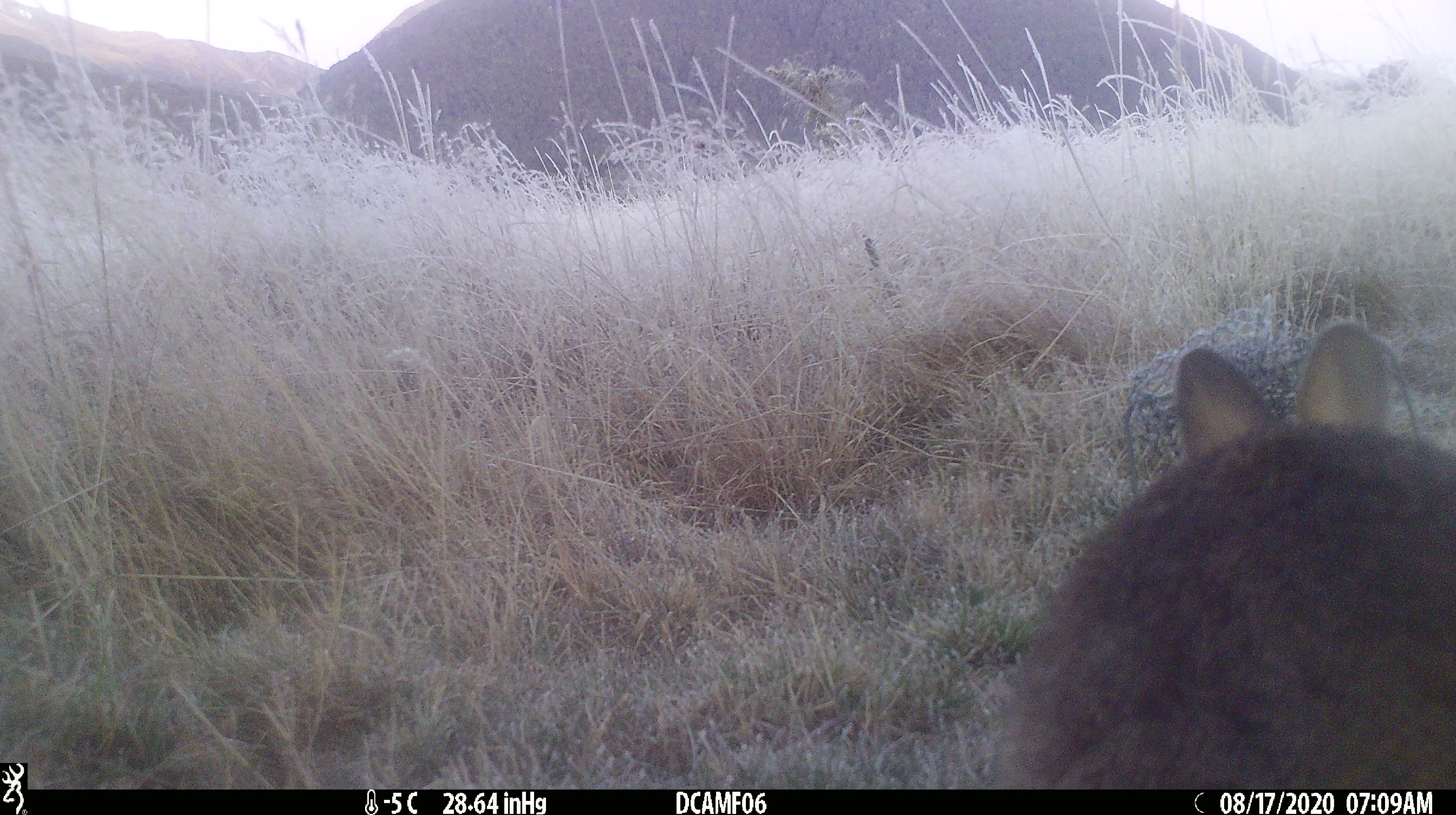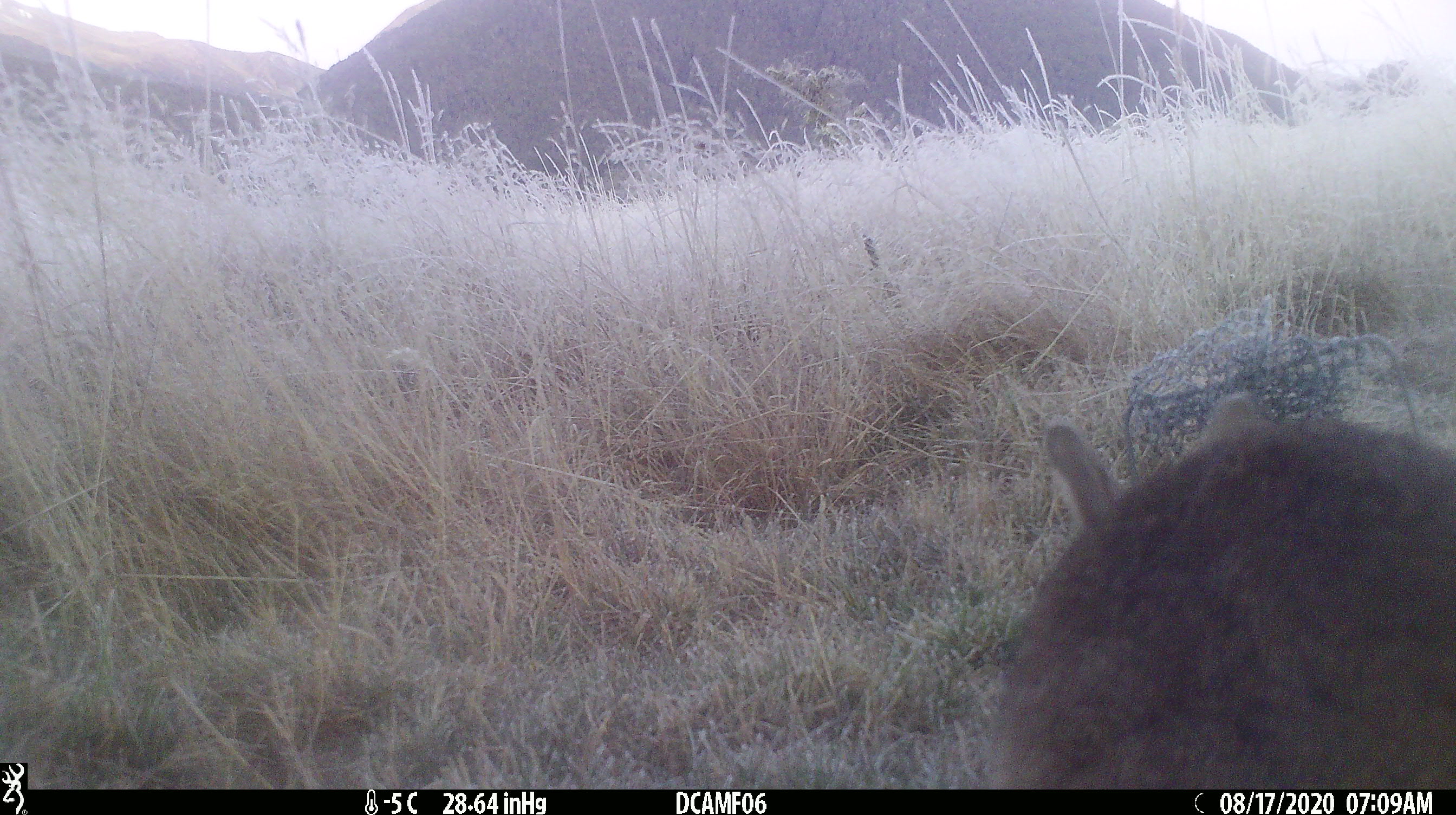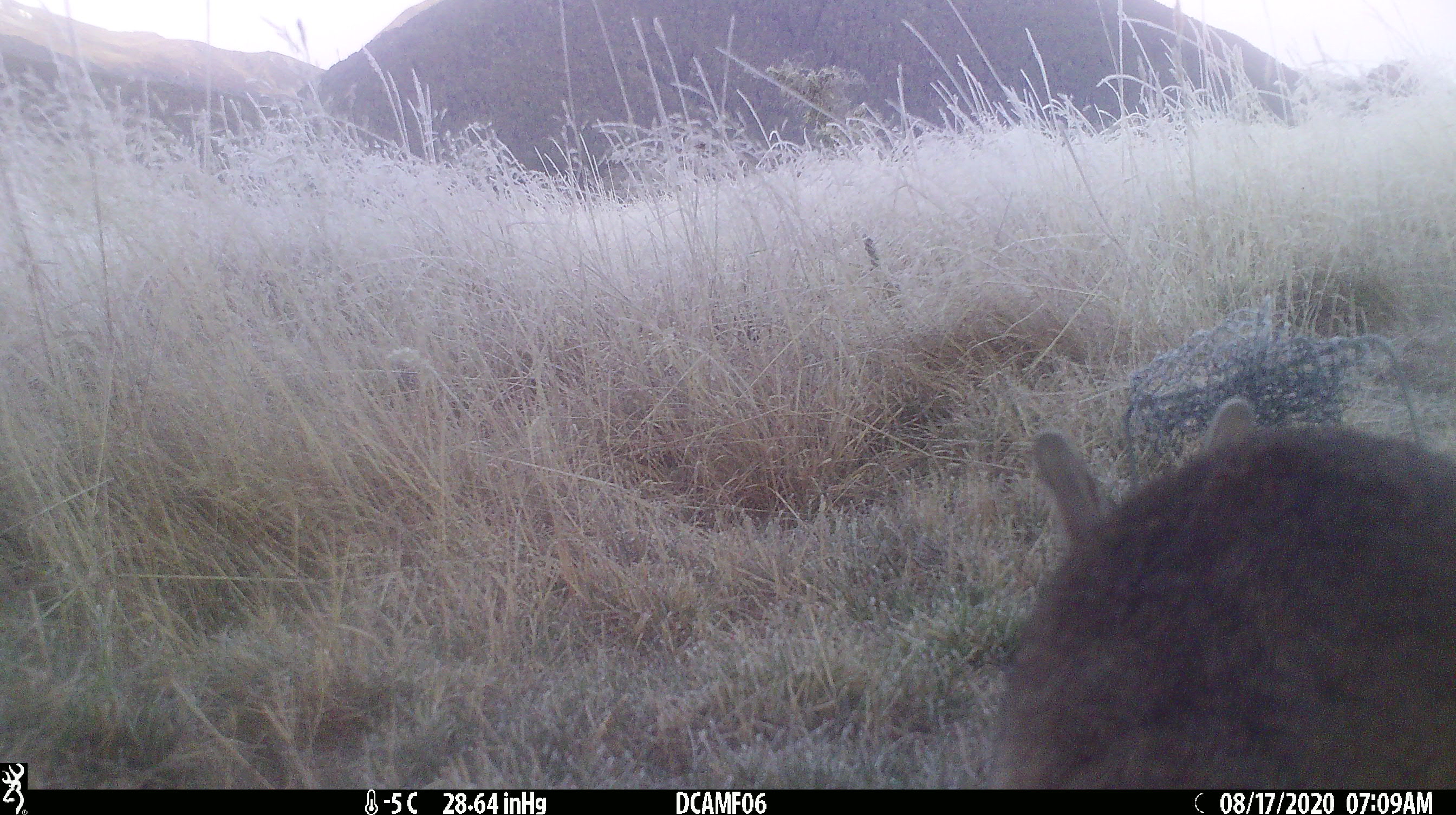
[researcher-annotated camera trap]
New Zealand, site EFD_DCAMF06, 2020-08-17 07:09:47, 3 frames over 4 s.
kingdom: Animalia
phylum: Chordata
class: Mammalia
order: Lagomorpha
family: Leporidae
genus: Oryctolagus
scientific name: Oryctolagus cuniculus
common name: european rabbit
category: rabbit